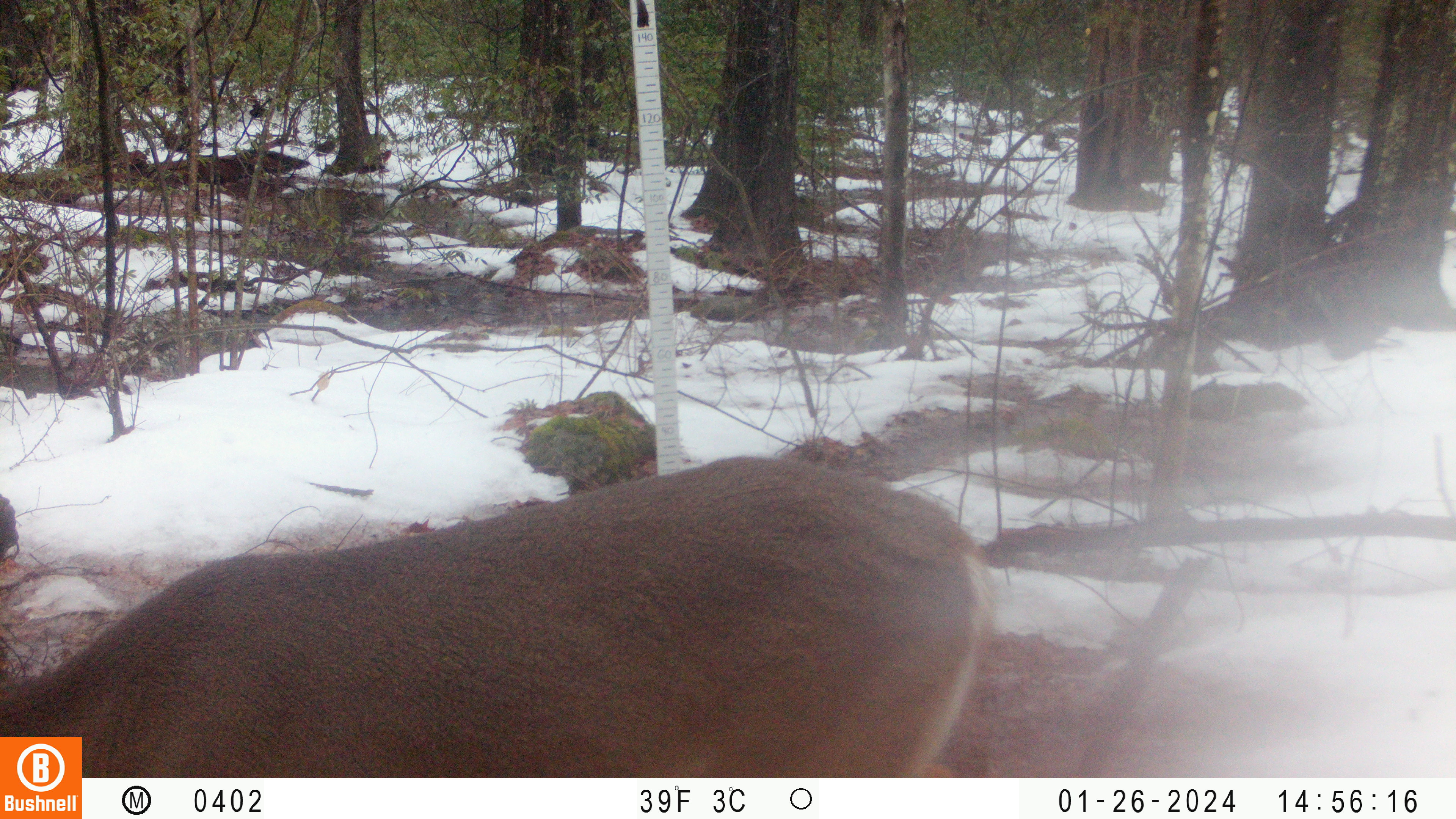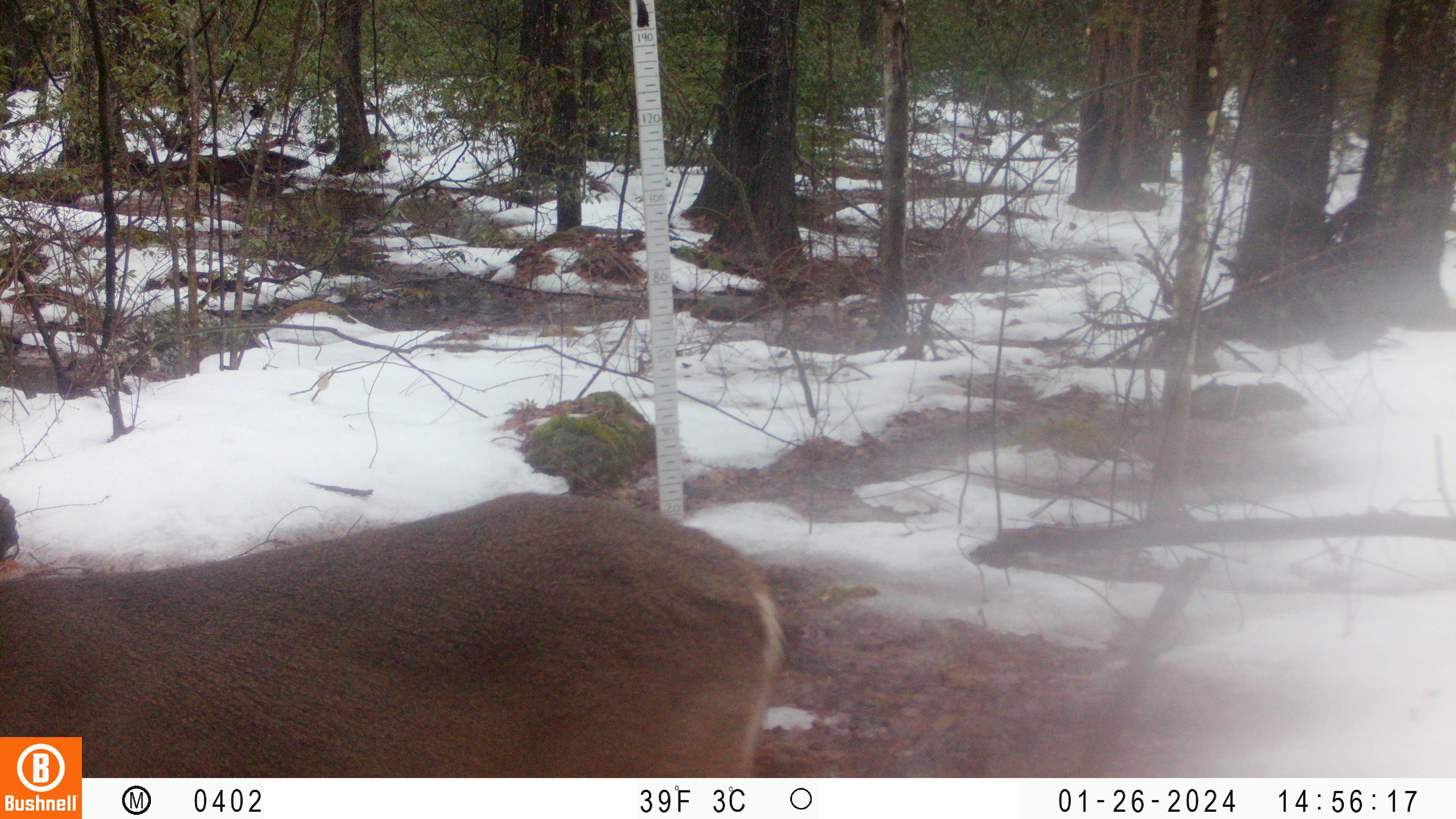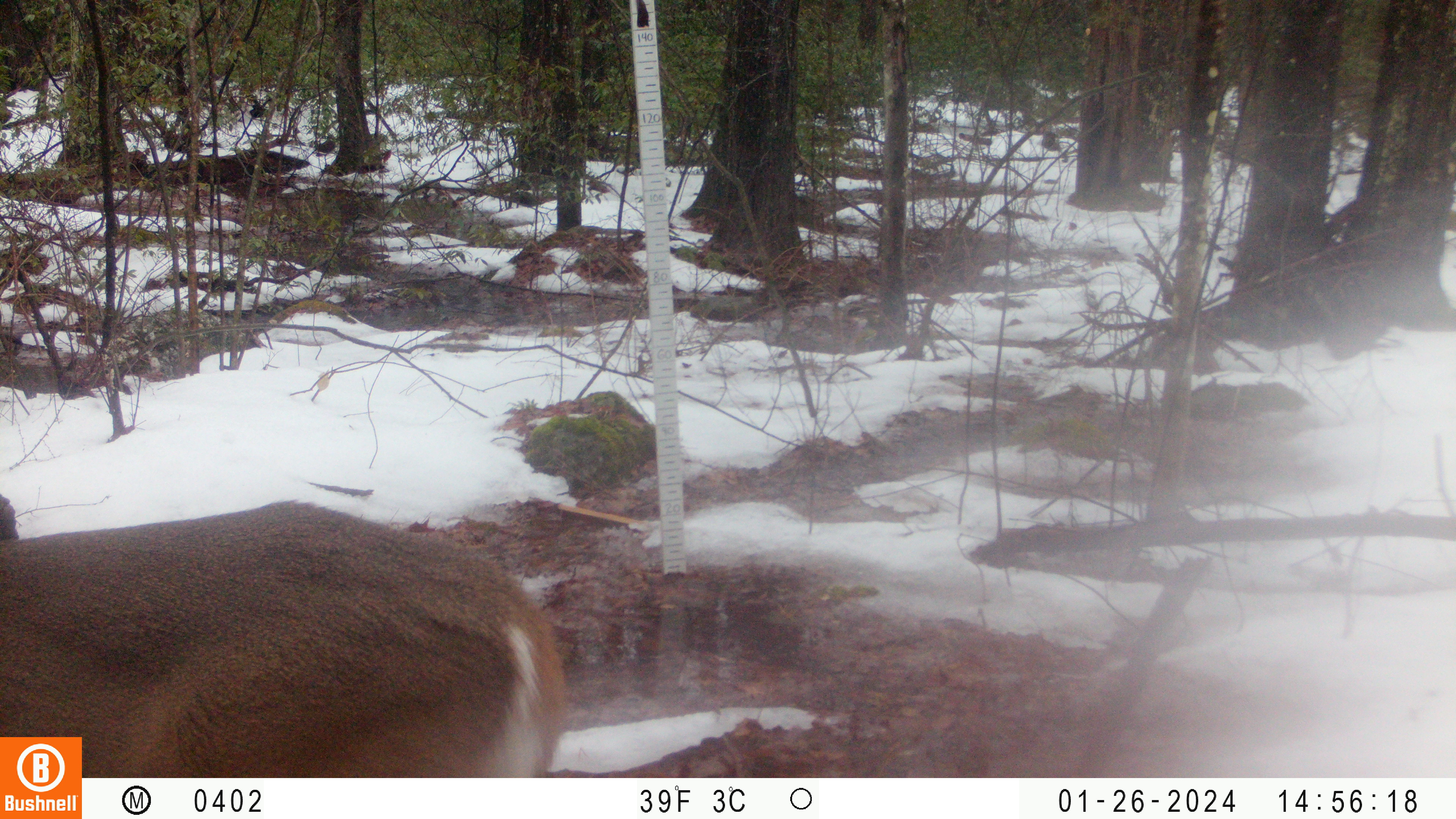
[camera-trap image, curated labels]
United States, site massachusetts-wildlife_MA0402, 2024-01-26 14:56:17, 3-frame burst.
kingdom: Animalia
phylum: Chordata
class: Mammalia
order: Artiodactyla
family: Cervidae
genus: Odocoileus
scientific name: Odocoileus virginianus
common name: white-tailed deer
White-tailed deer (Odocoileus virginianus).